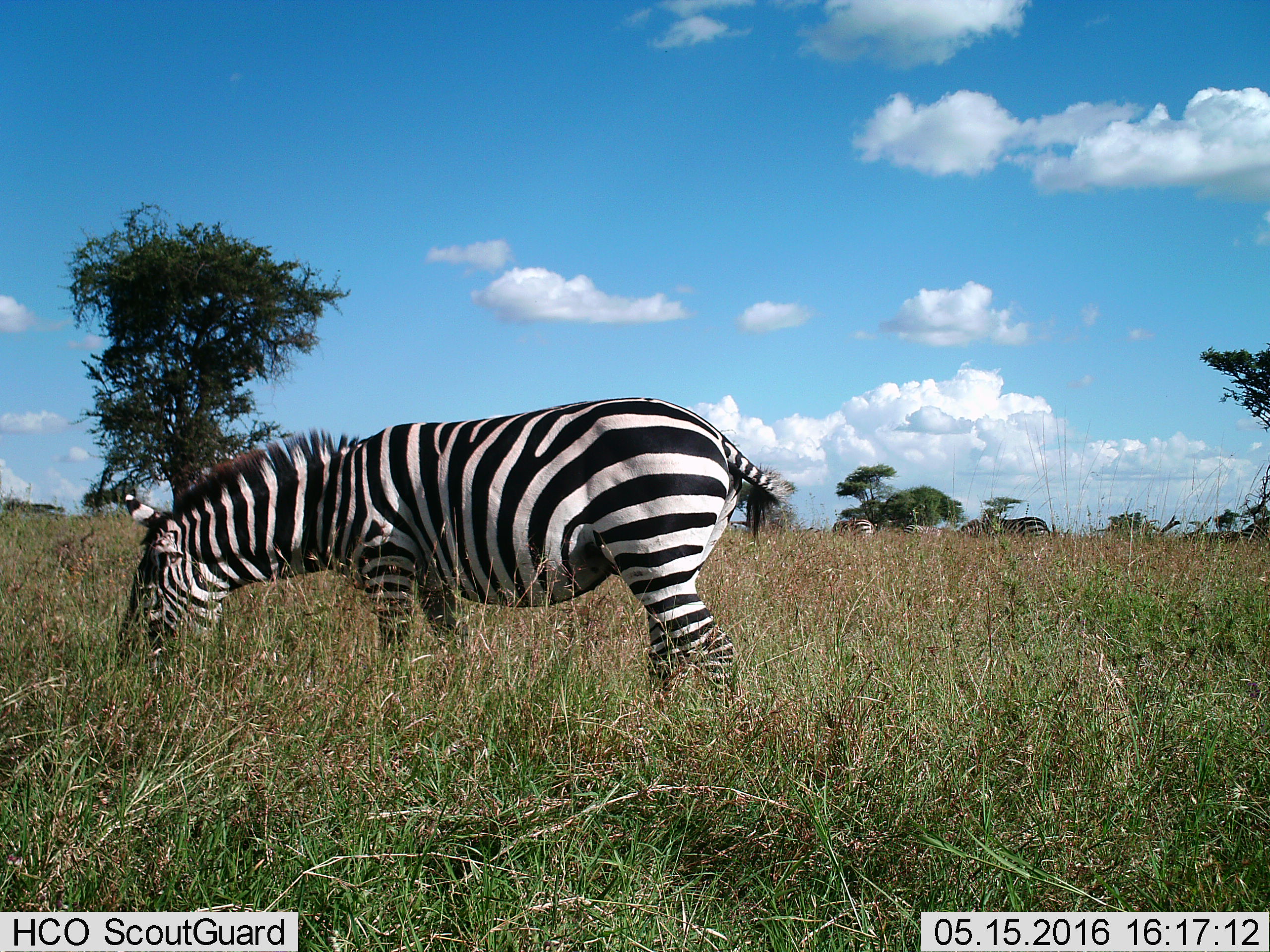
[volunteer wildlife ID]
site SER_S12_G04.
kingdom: Animalia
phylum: Chordata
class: Mammalia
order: Perissodactyla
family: Equidae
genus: Equus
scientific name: Equus quagga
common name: plains zebra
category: zebraplains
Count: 5.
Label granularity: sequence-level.